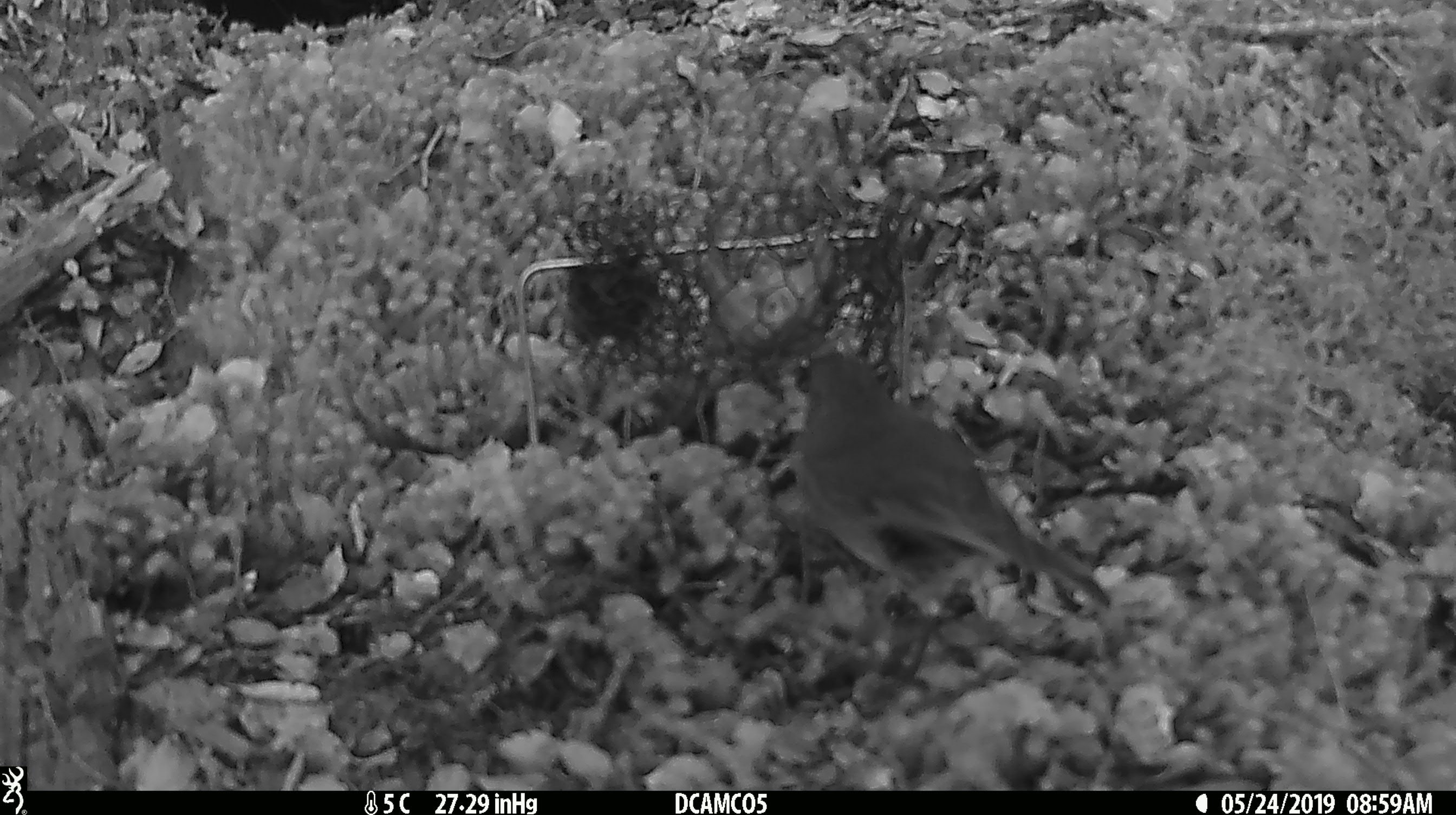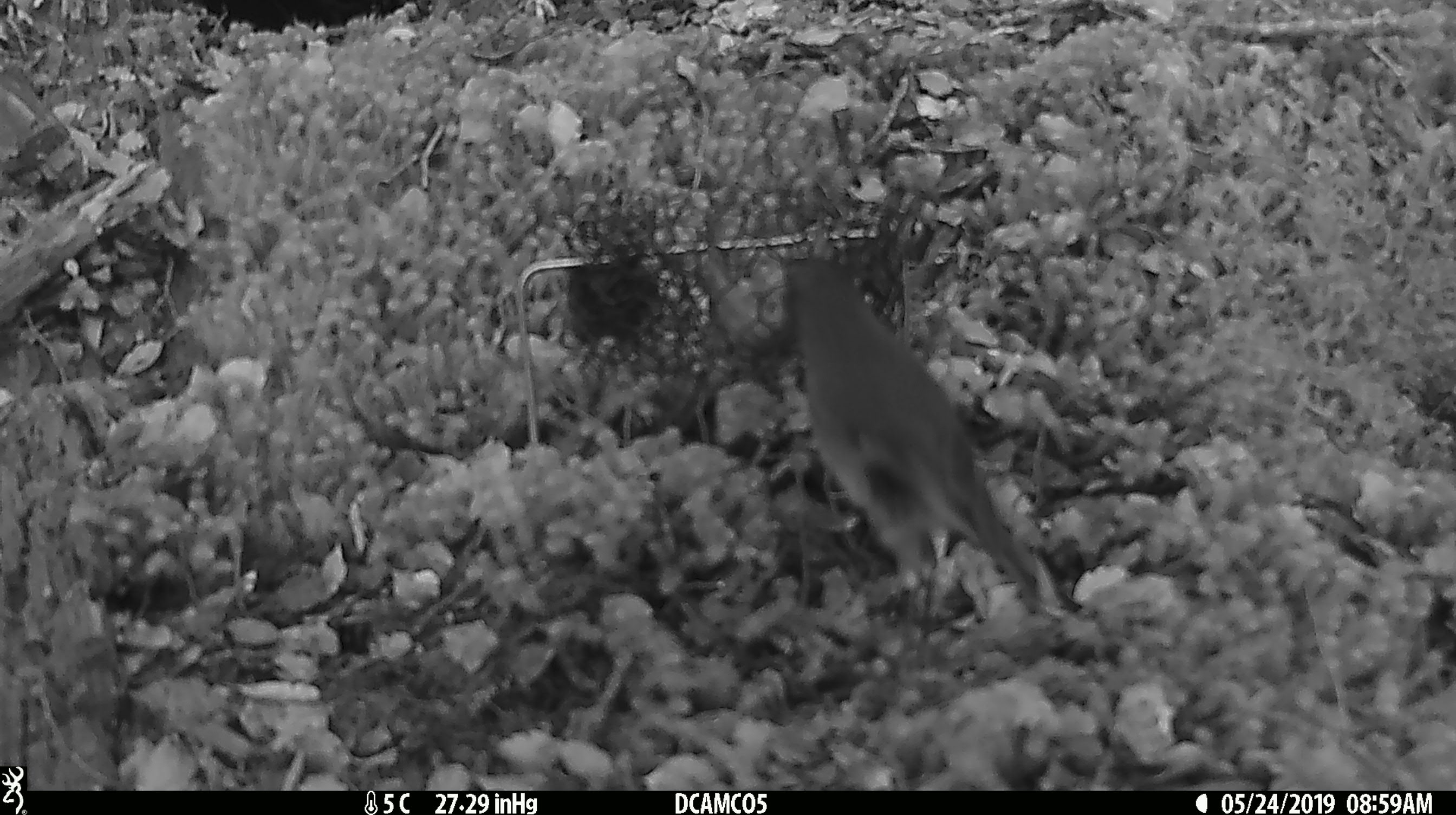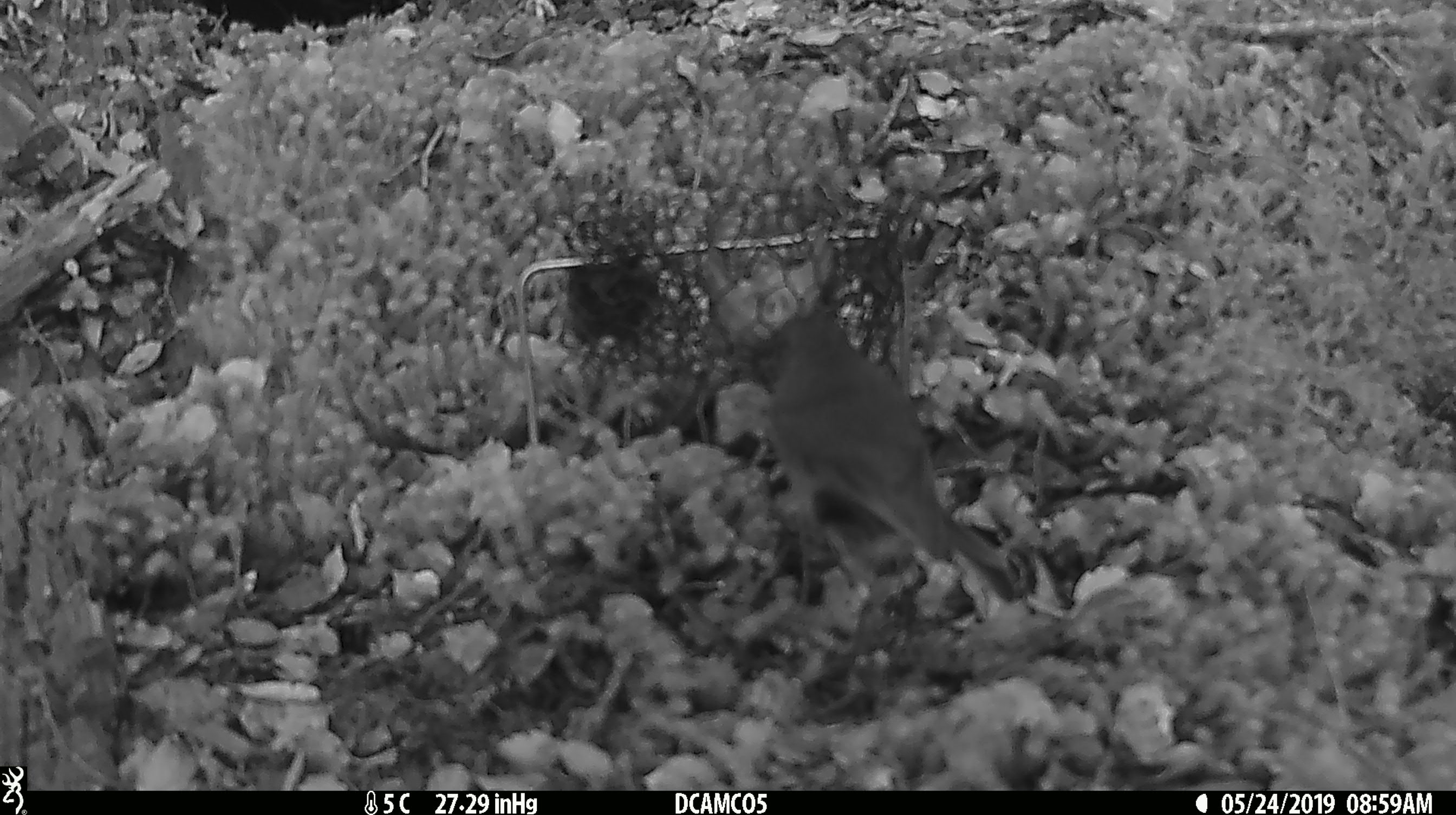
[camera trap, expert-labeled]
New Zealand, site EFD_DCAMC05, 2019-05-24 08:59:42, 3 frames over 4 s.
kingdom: Animalia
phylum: Chordata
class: Aves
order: Passeriformes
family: Petroicidae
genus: Petroica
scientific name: Petroica australis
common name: new zealand robin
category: robin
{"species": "robin (new zealand robin) (Petroica australis)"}